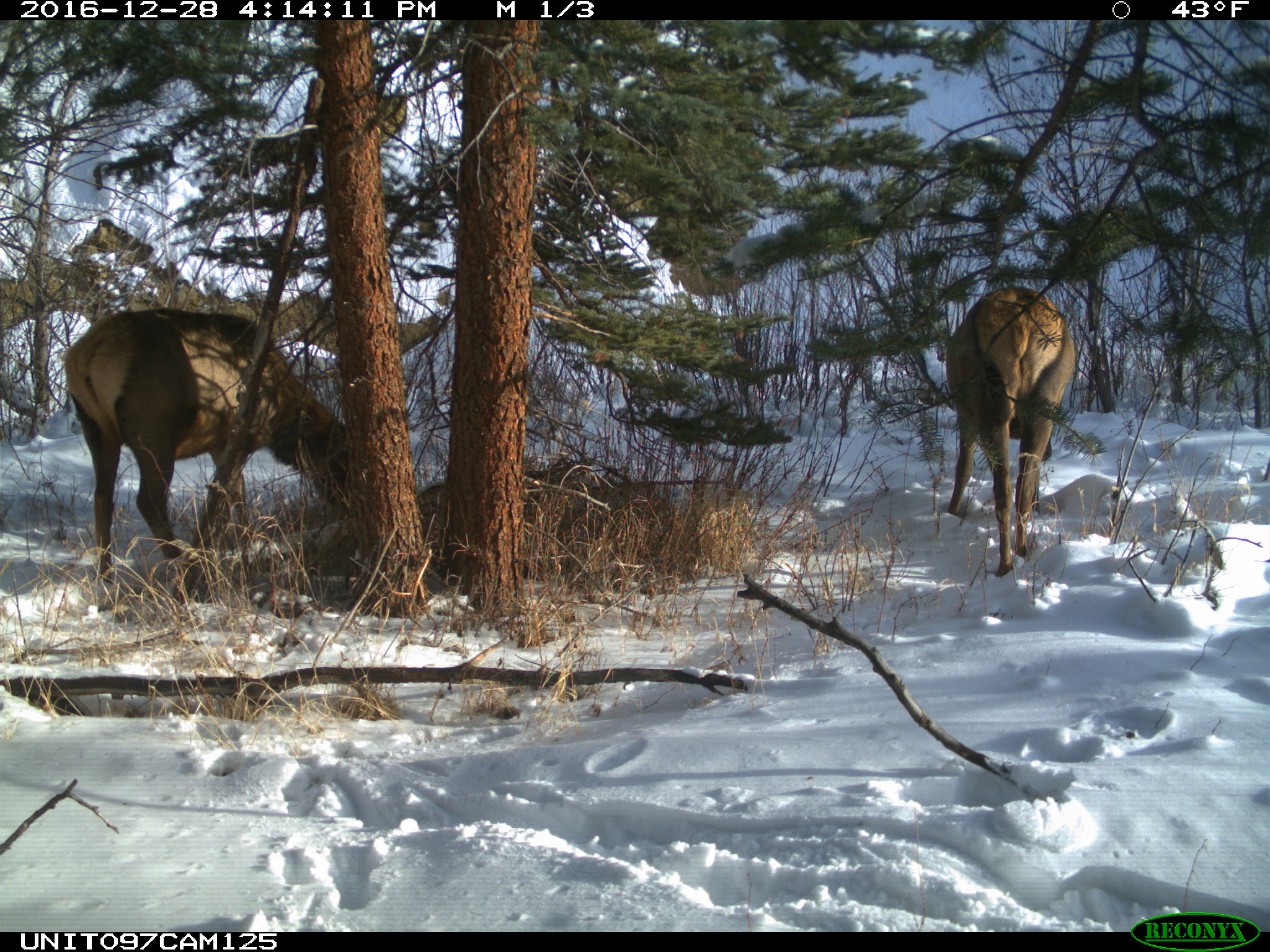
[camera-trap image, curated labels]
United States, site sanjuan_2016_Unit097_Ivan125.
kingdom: Animalia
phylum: Chordata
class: Mammalia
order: Artiodactyla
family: Cervidae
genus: Cervus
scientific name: Cervus elaphus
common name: red deer